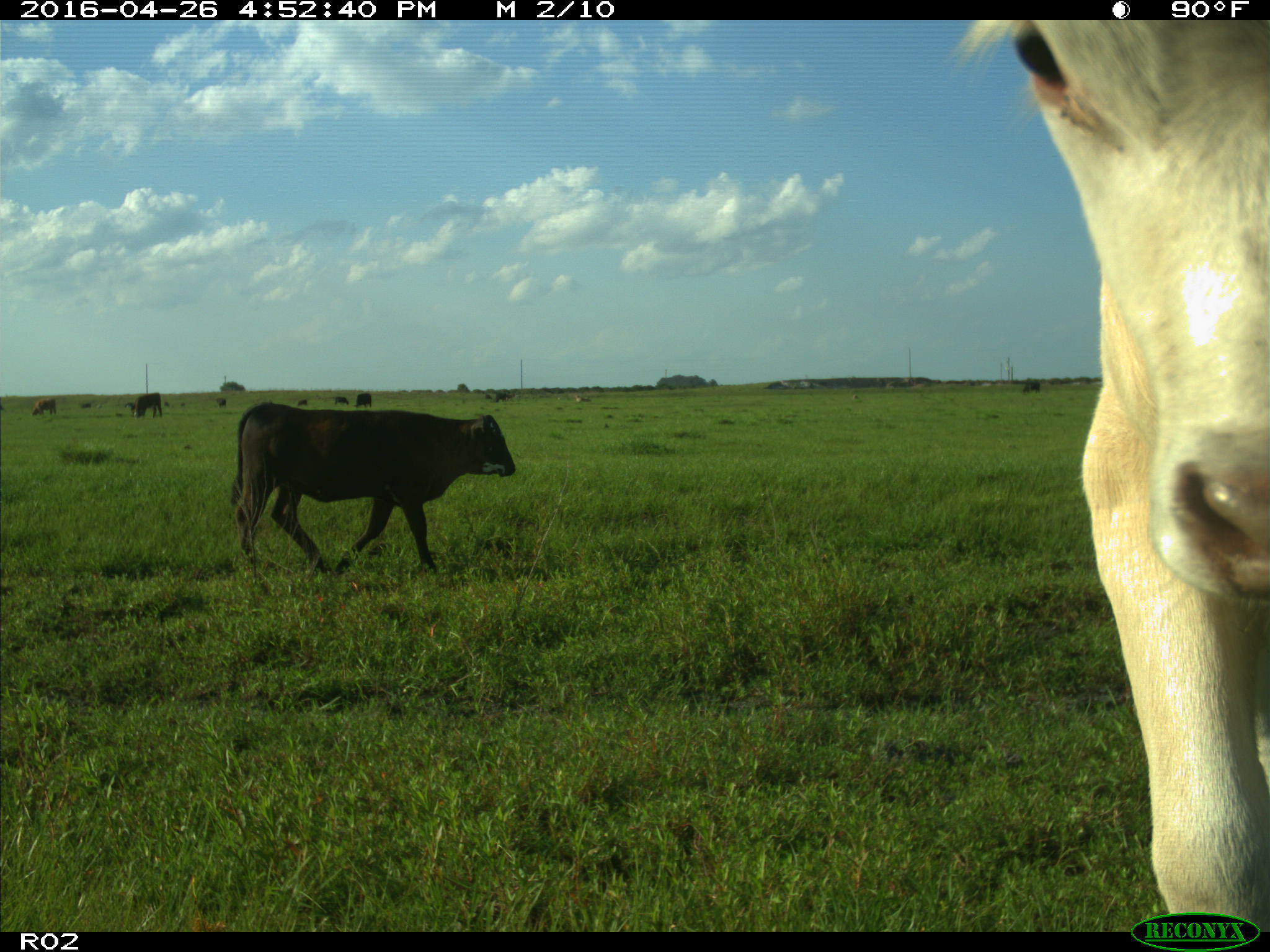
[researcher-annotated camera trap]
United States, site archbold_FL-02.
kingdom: Animalia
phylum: Chordata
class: Mammalia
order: Artiodactyla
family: Bovidae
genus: Bos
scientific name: Bos taurus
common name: domestic cow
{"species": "Bos taurus (domestic cow)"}